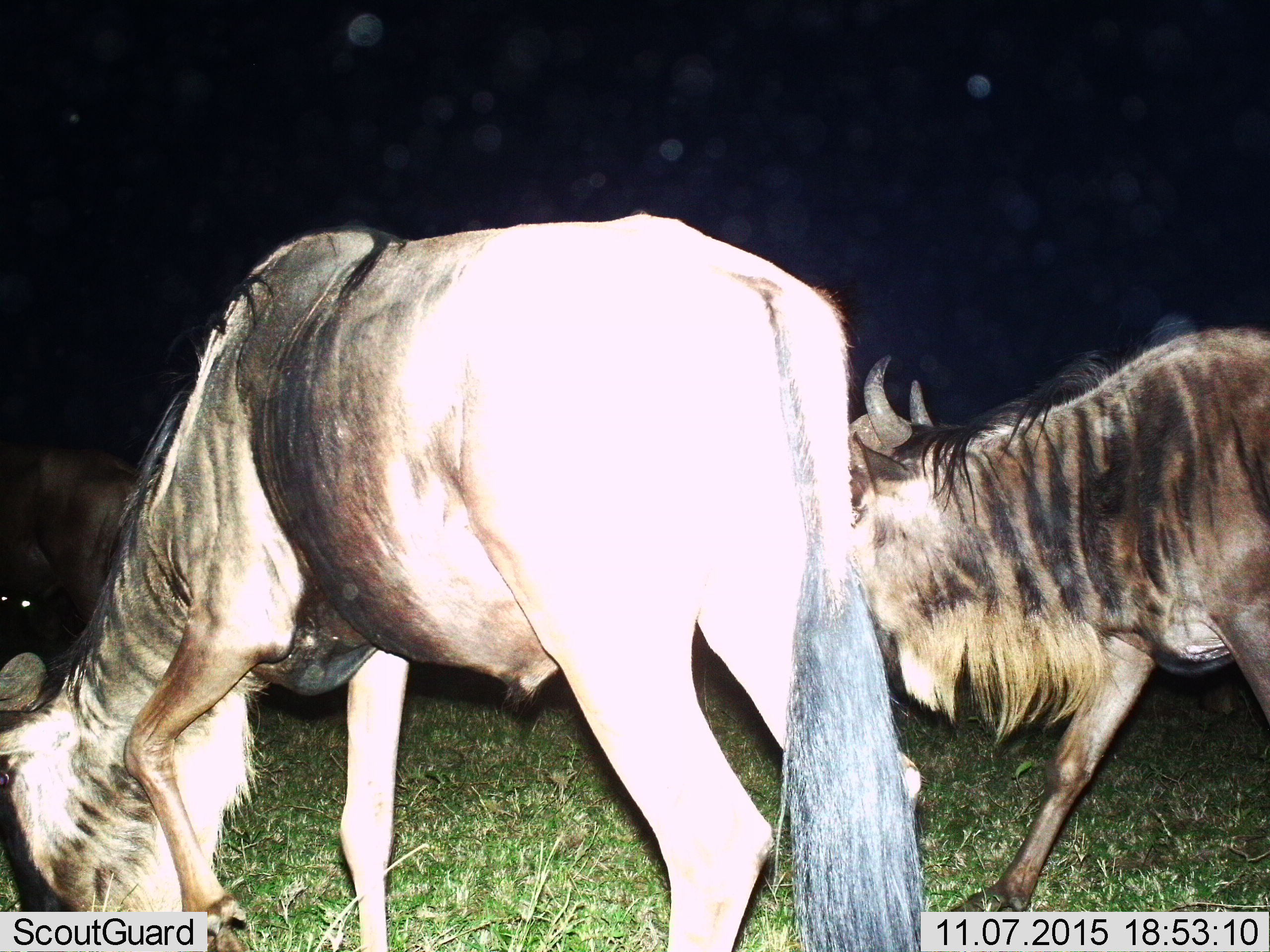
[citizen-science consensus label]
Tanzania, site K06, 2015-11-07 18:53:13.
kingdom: Animalia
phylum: Chordata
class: Mammalia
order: Artiodactyla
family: Bovidae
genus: Connochaetes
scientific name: Connochaetes taurinus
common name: blue wildebeest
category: wildebeest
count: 2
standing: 22%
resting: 0%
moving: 33%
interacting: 22%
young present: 0%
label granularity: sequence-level